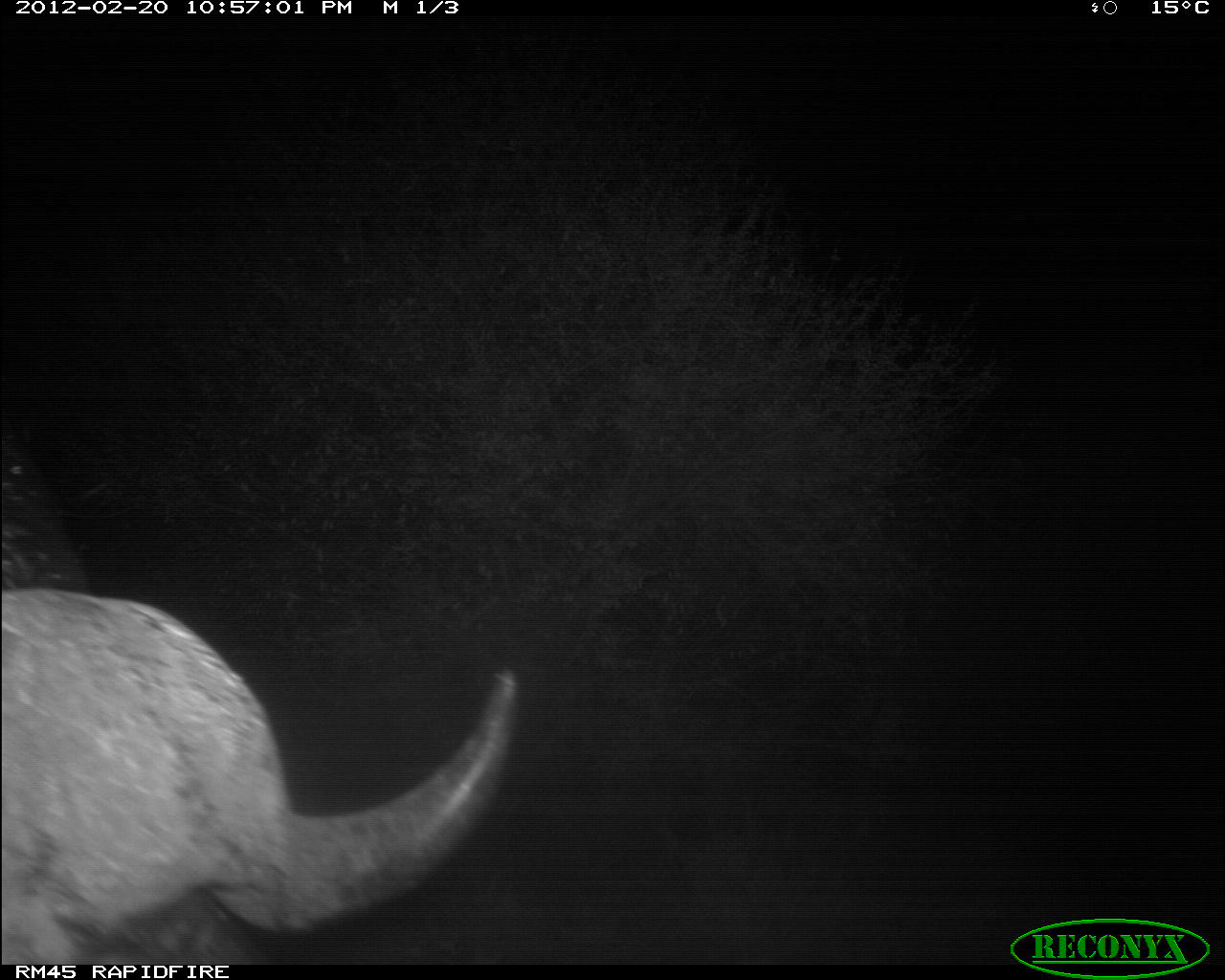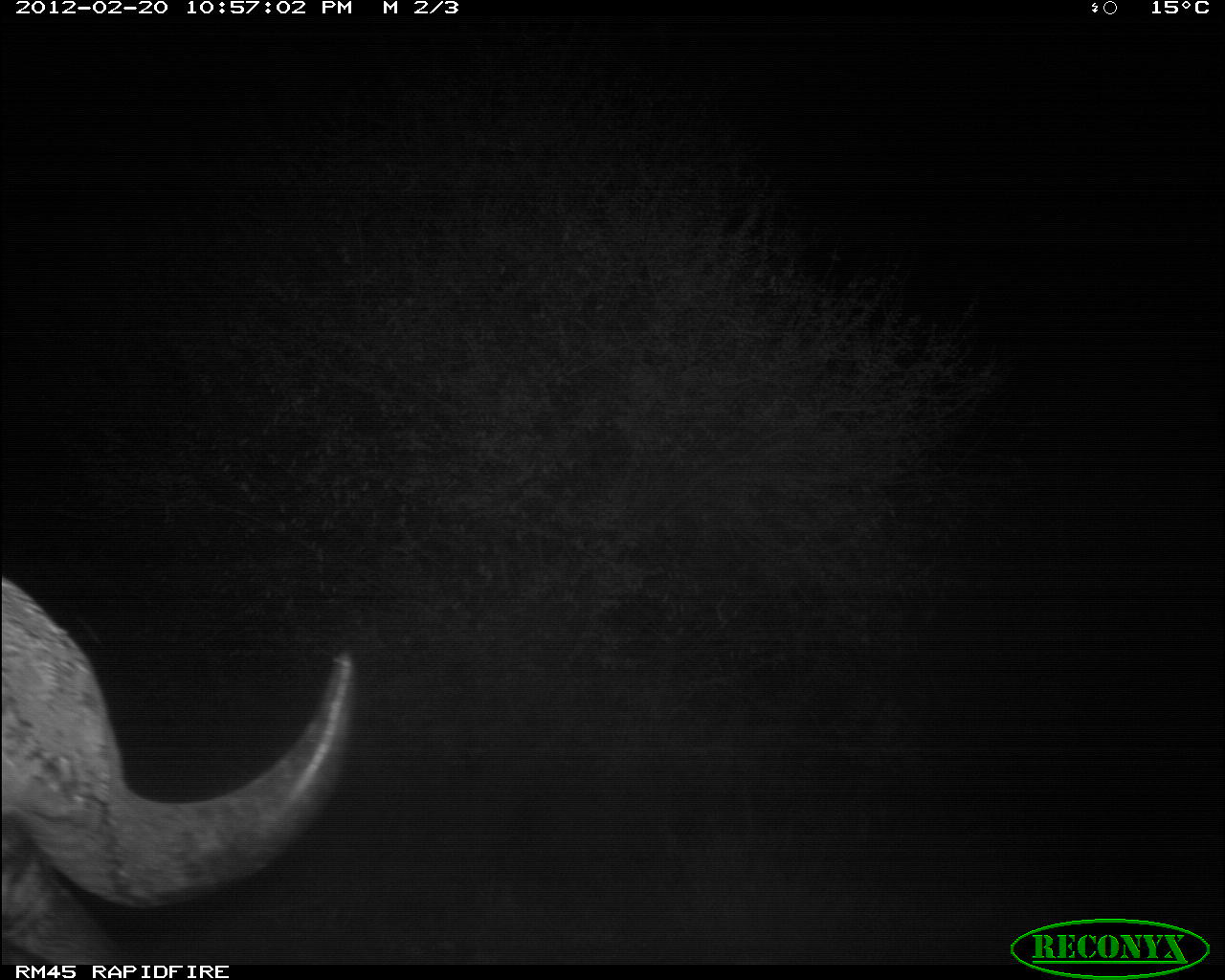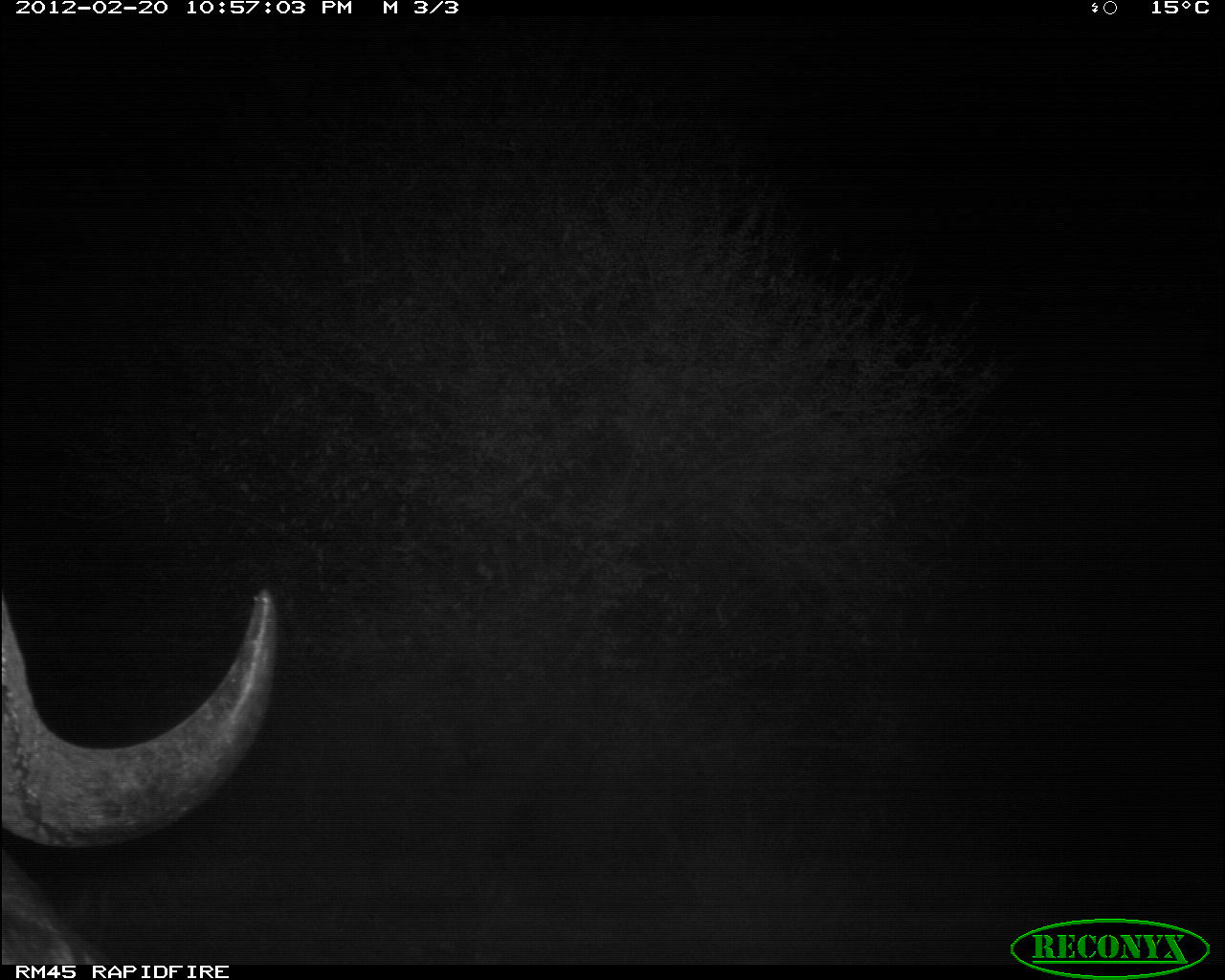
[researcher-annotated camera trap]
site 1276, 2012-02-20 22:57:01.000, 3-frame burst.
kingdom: Animalia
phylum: Chordata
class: Mammalia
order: Artiodactyla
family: Bovidae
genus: Syncerus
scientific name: Syncerus caffer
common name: african buffalo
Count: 1.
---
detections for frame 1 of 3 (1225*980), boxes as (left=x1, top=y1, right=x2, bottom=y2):
syncerus caffer: (left=1, top=585, right=518, bottom=964); (left=0, top=423, right=92, bottom=591)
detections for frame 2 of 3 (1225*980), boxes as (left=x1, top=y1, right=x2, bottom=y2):
syncerus caffer: (left=0, top=574, right=362, bottom=963)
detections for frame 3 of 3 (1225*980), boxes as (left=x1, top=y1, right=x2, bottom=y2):
syncerus caffer: (left=0, top=586, right=278, bottom=964)